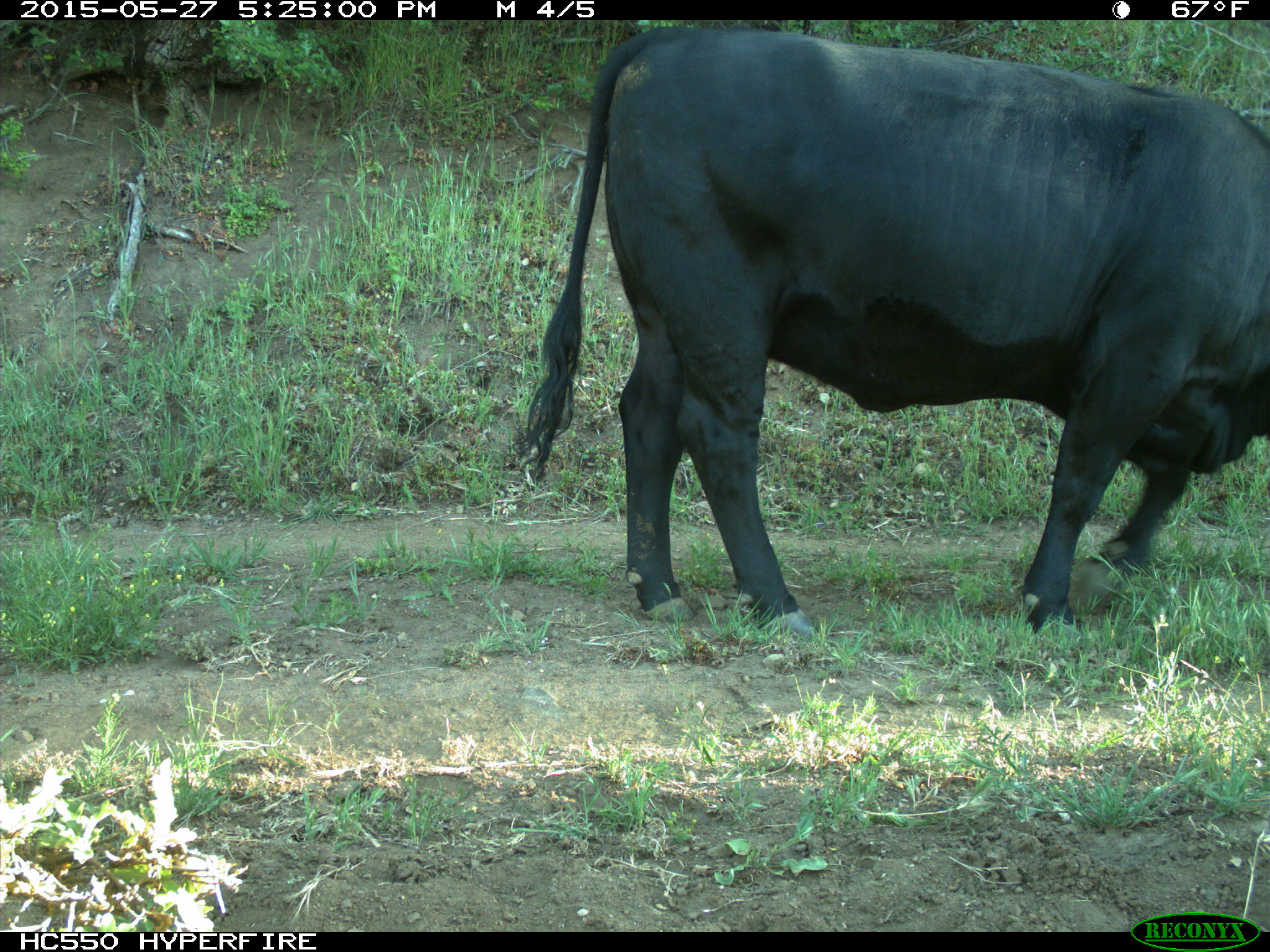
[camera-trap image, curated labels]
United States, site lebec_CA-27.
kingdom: Animalia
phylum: Chordata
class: Mammalia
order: Artiodactyla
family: Bovidae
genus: Bos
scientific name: Bos taurus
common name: domestic cow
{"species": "Bos taurus (domestic cow)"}